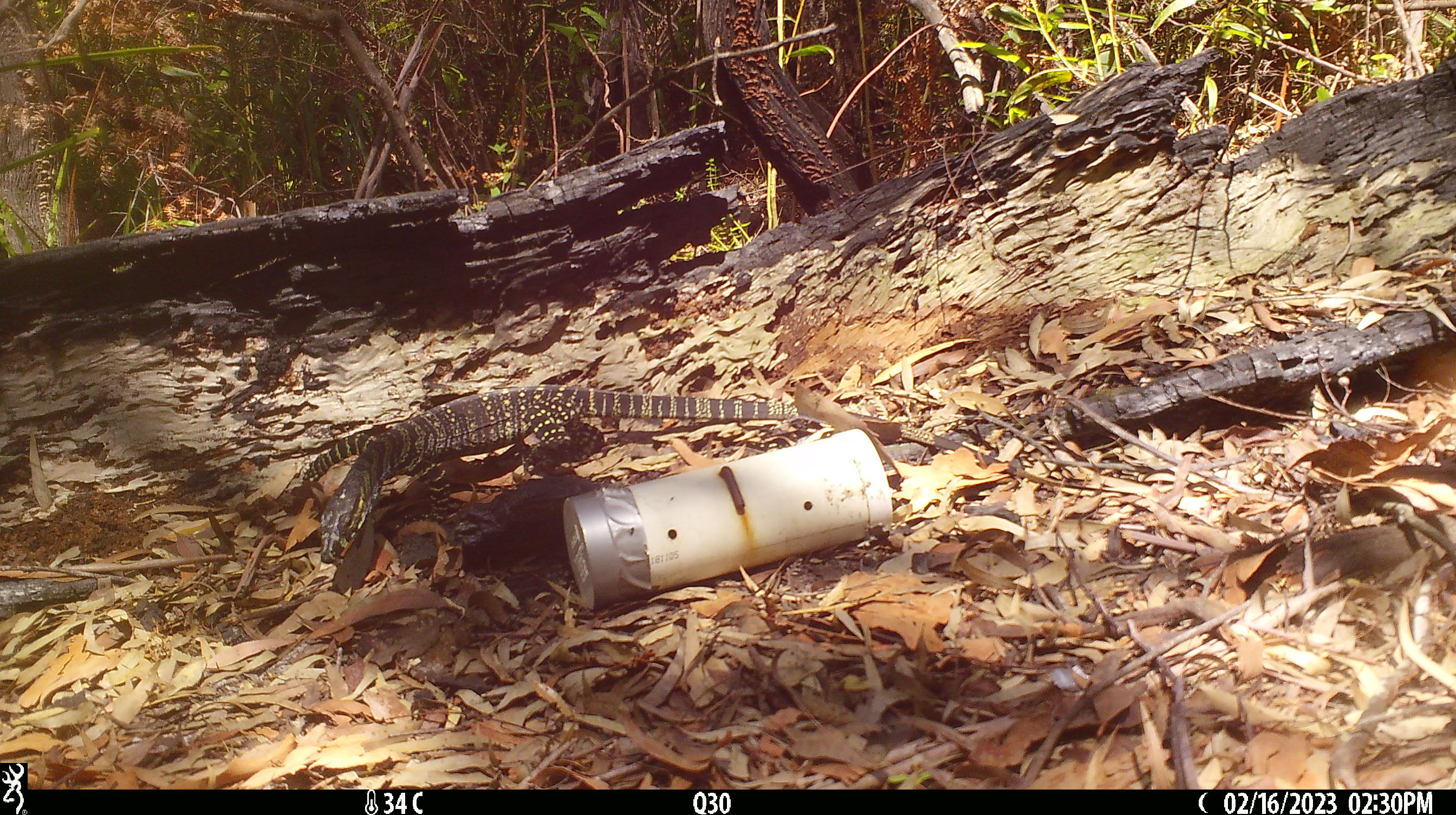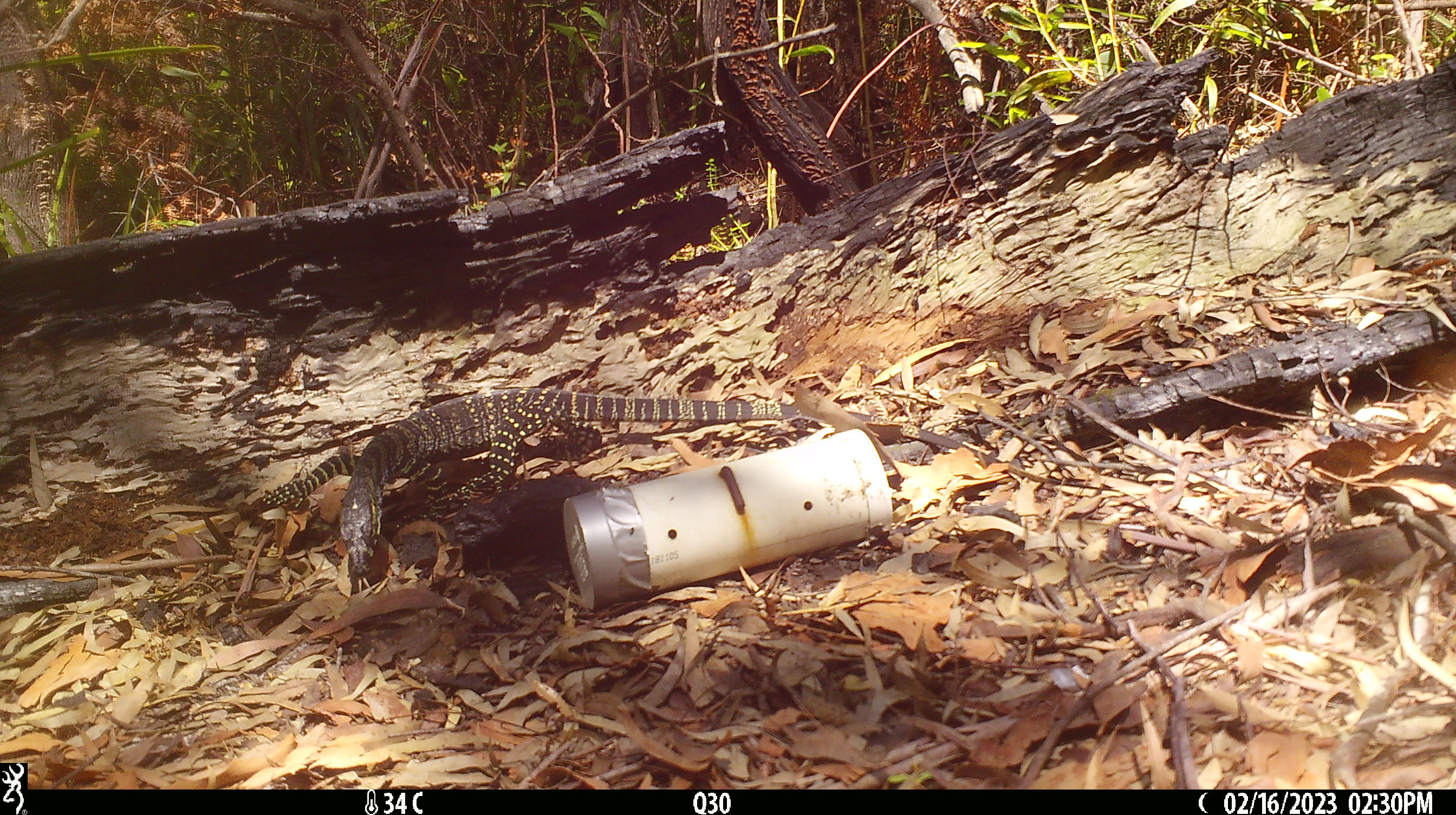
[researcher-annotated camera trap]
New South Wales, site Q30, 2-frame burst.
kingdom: Animalia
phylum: Chordata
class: Reptilia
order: Squamata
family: Varanidae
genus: Varanus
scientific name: Varanus varius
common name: lace monitor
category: goanna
Goanna (lace monitor) (Varanus varius).